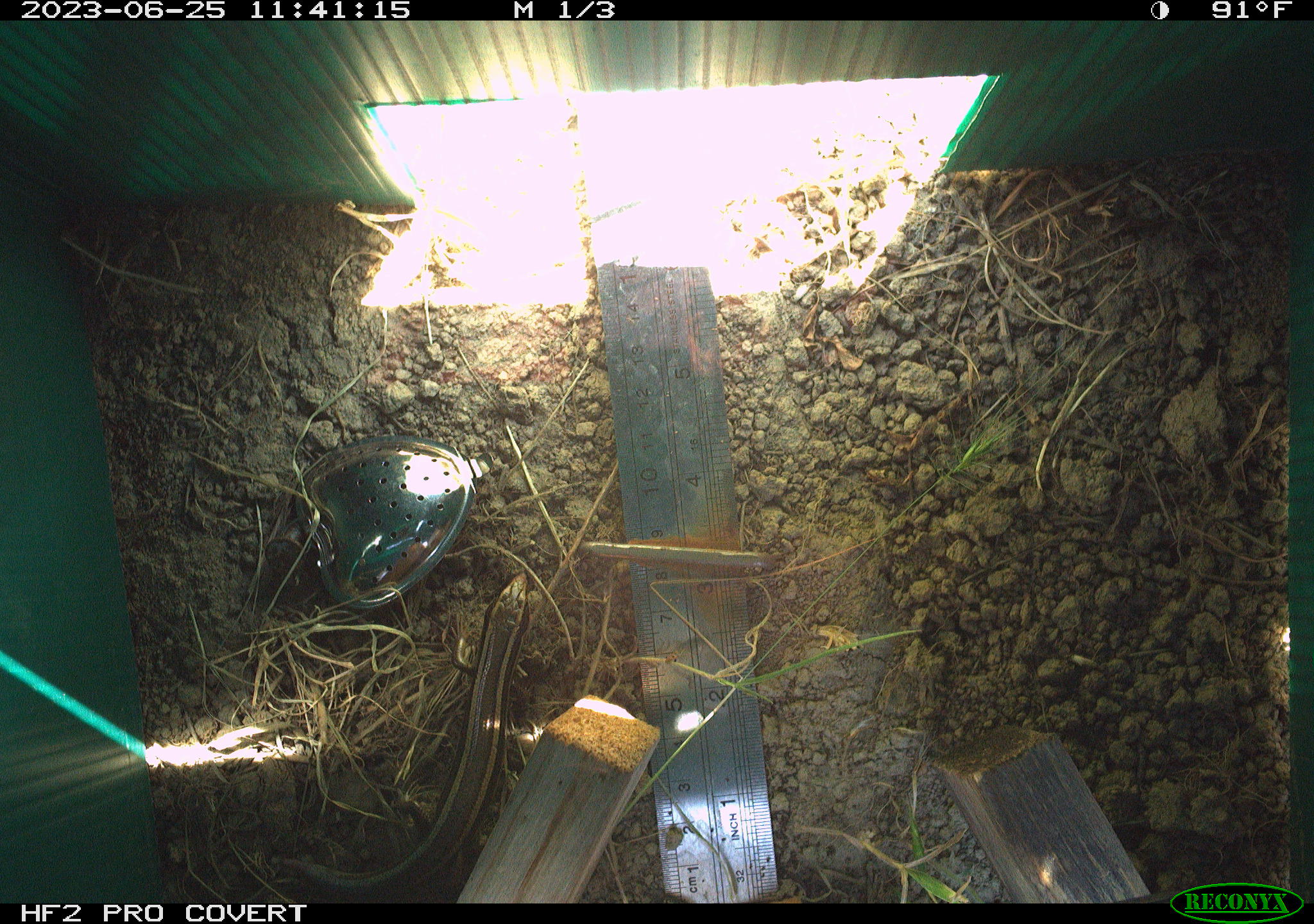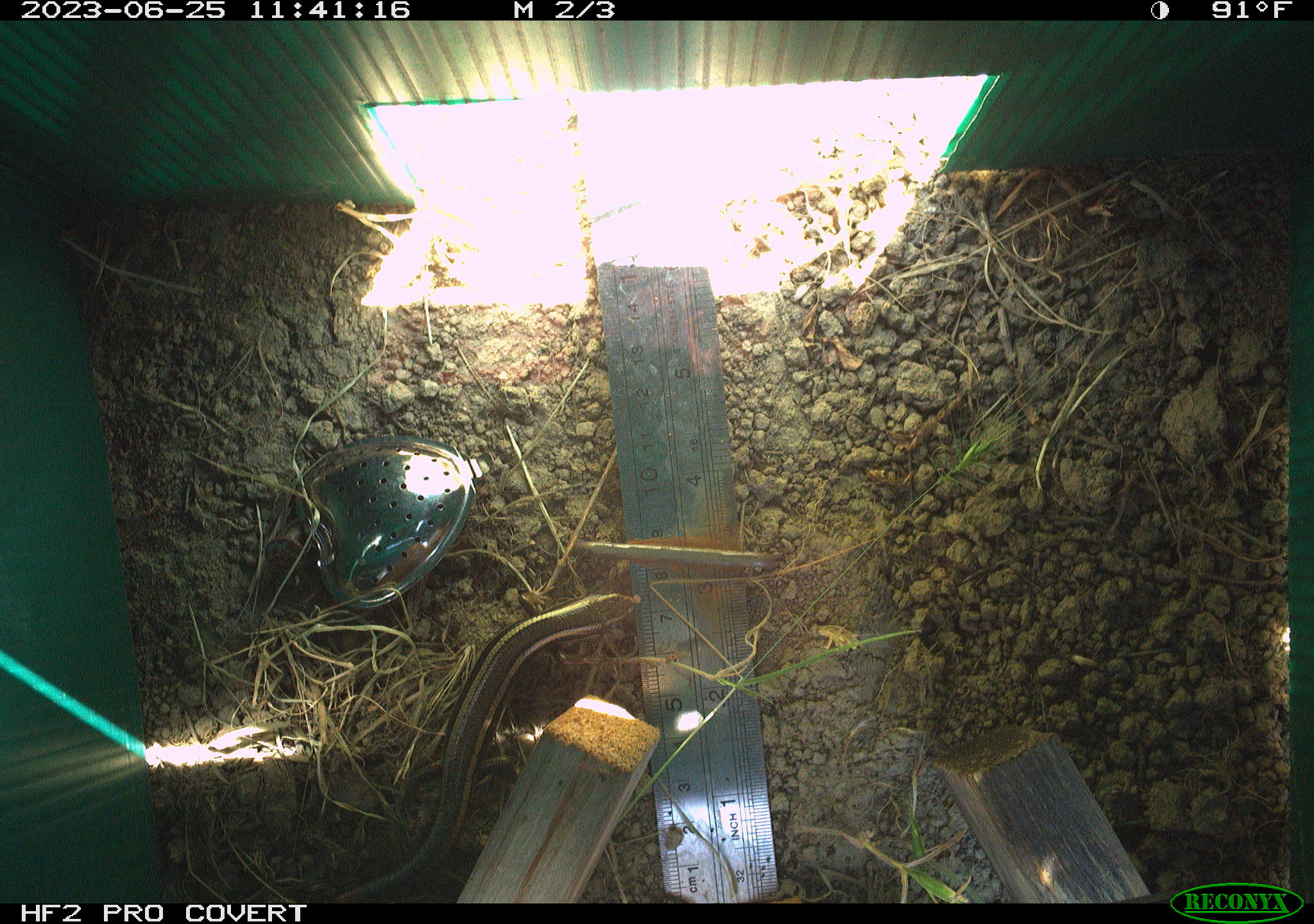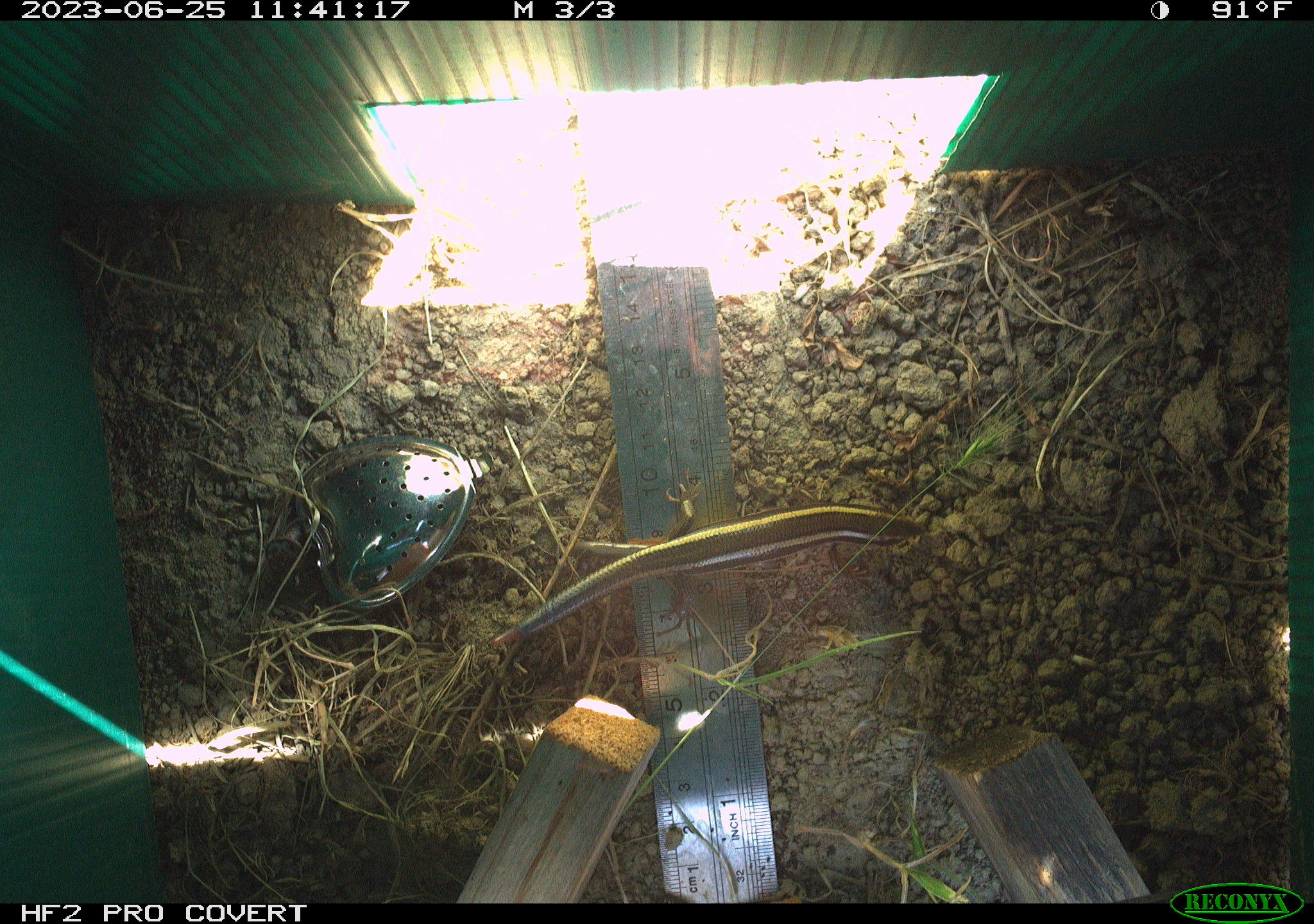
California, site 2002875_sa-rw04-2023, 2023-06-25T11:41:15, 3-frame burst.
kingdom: Animalia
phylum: Chordata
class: Reptilia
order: Squamata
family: Scincidae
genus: Plestiodon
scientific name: Plestiodon skiltonianus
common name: western skink